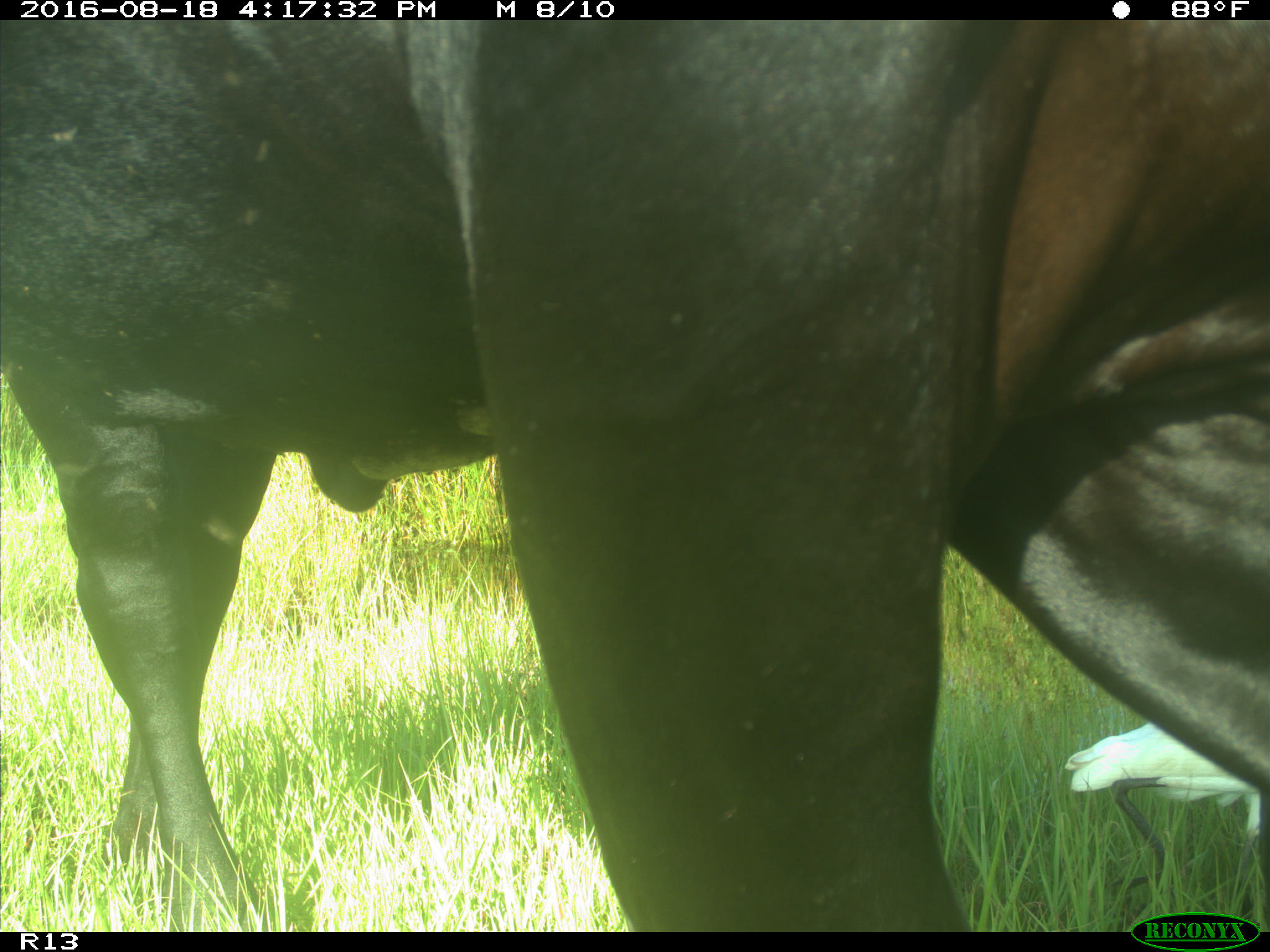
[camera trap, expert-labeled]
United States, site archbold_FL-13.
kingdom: Animalia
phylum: Chordata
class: Mammalia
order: Artiodactyla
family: Bovidae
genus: Bos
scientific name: Bos taurus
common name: domestic cow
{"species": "Bos taurus (domestic cow)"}